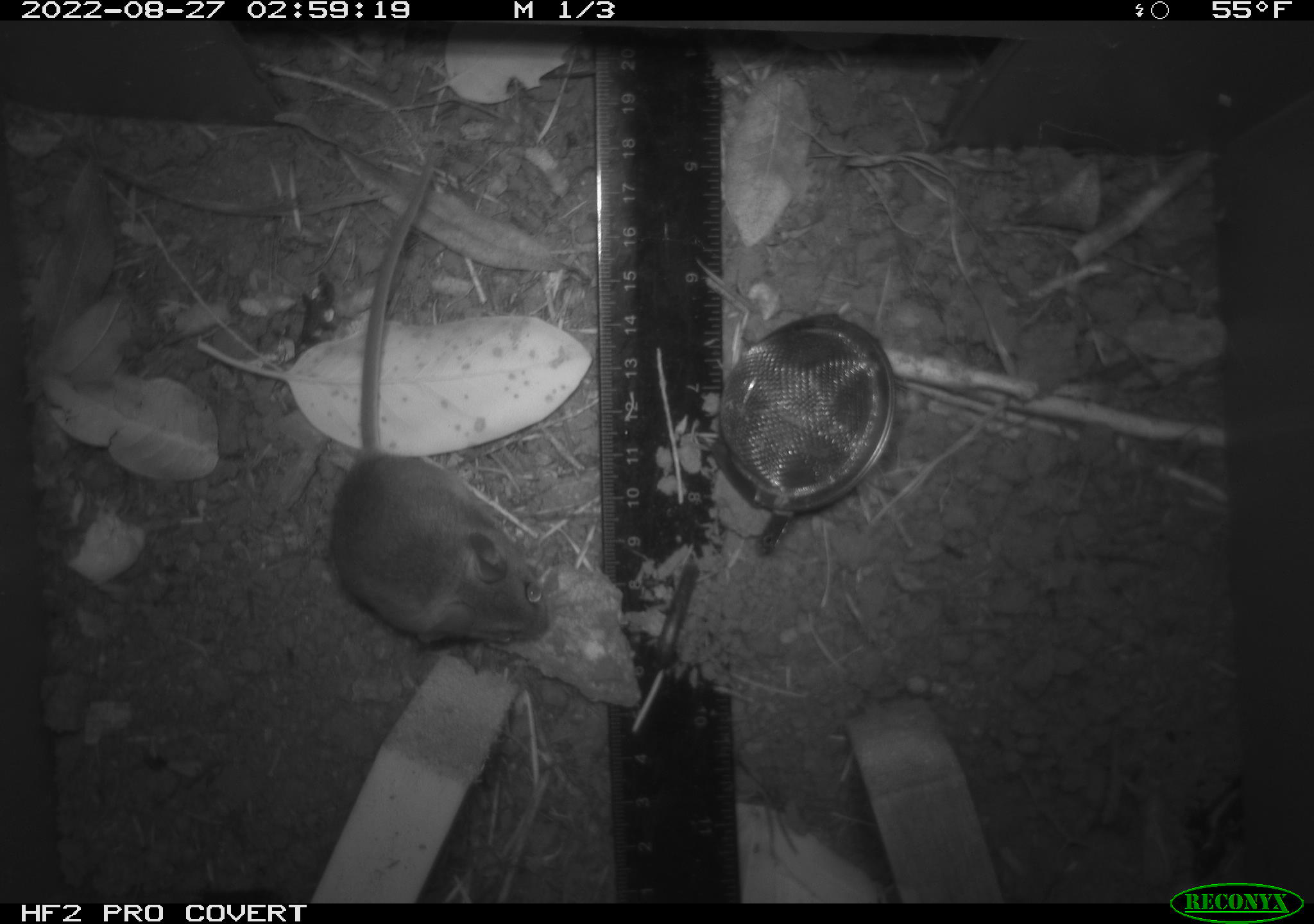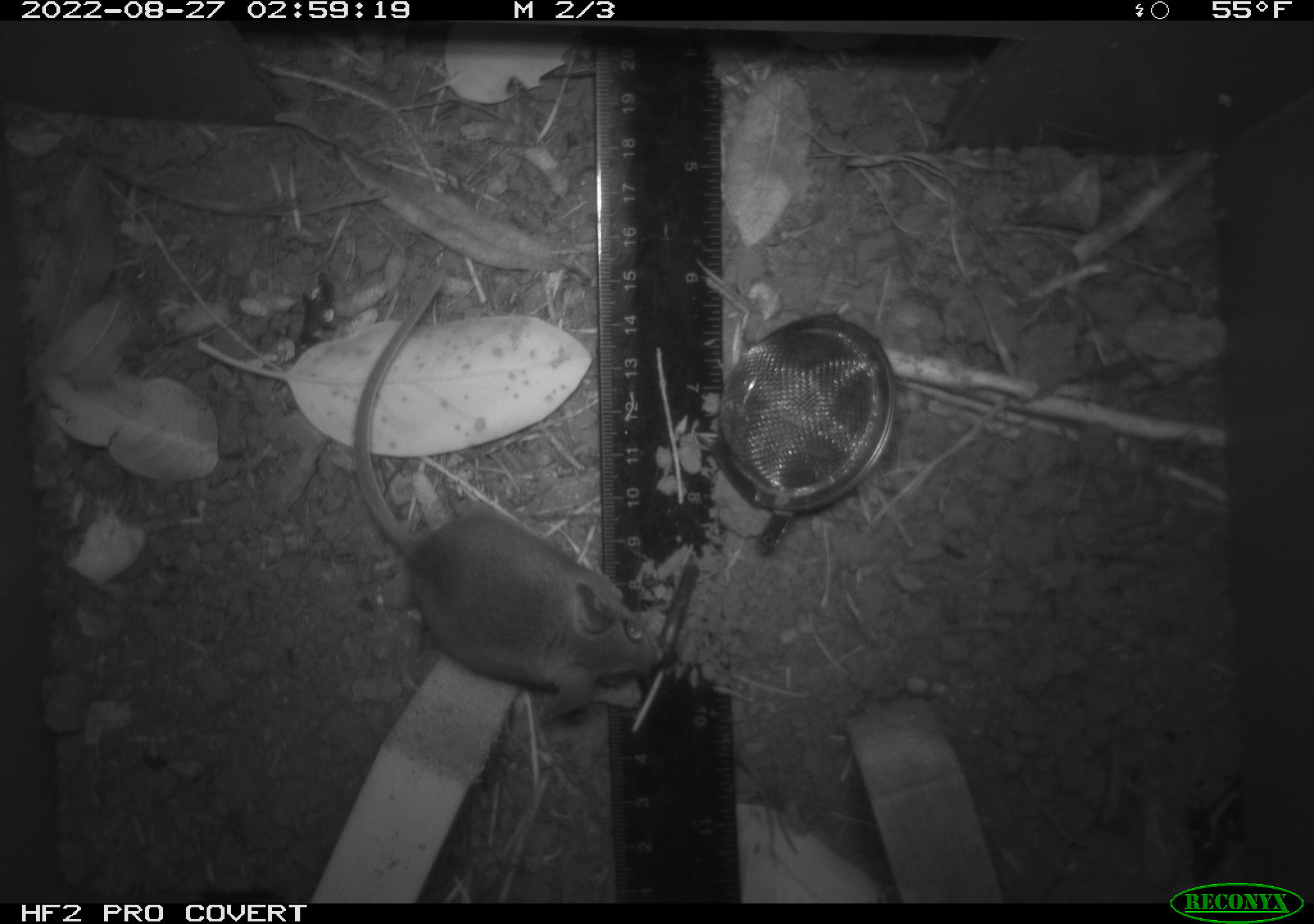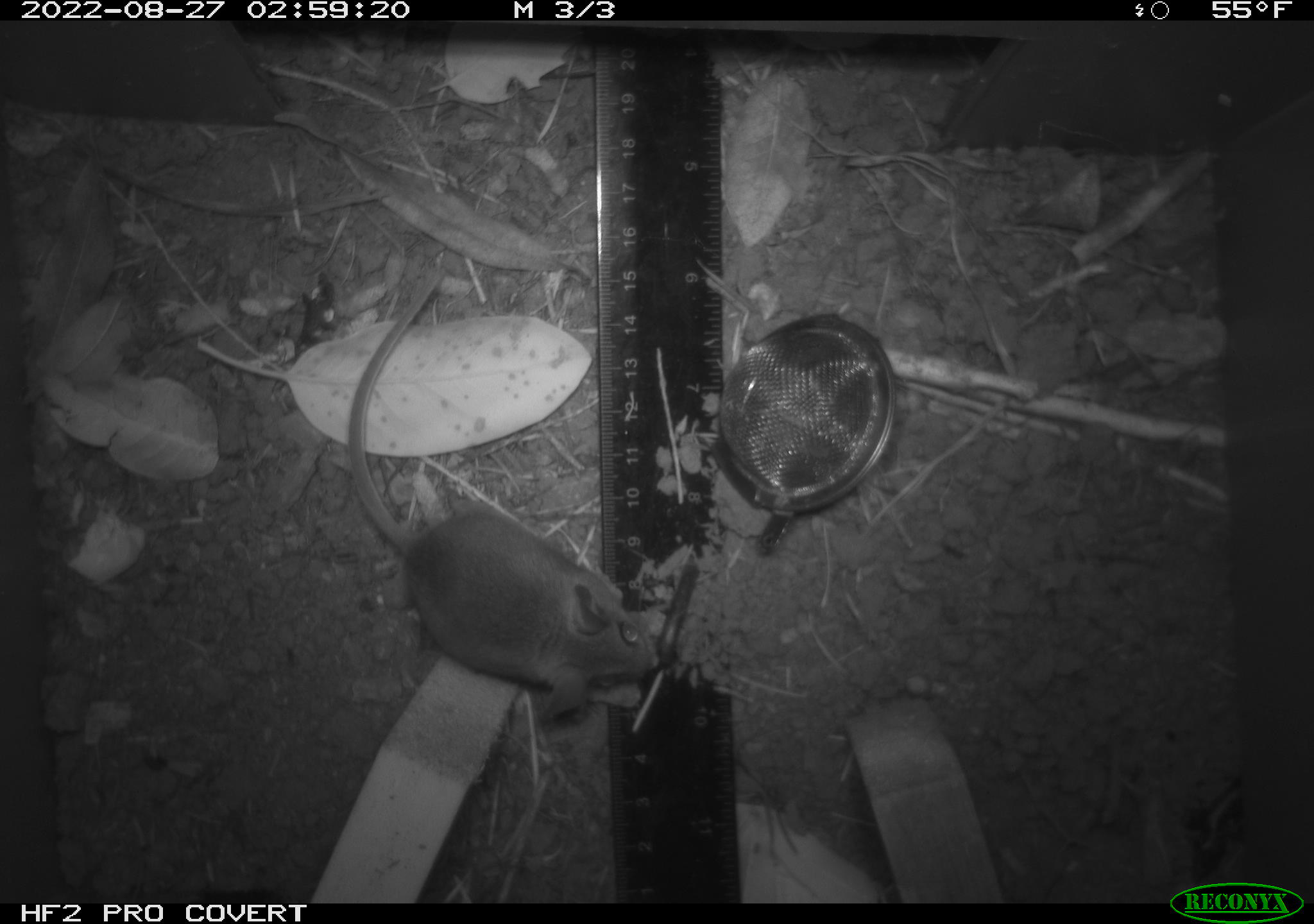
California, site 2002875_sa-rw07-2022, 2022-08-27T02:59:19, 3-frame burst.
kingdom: Animalia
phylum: Chordata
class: Mammalia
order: Rodentia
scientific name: Rodentia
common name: mouse species